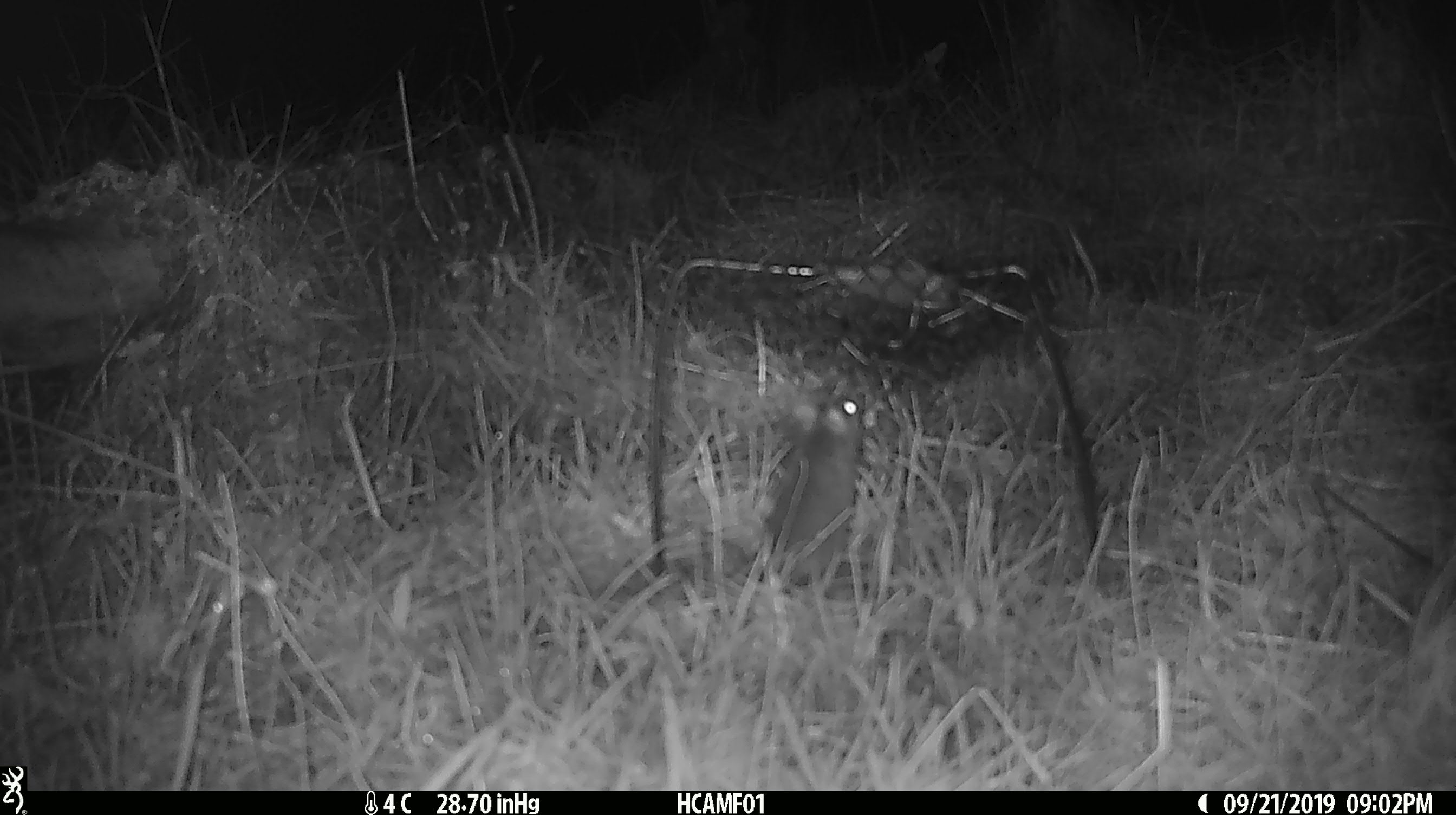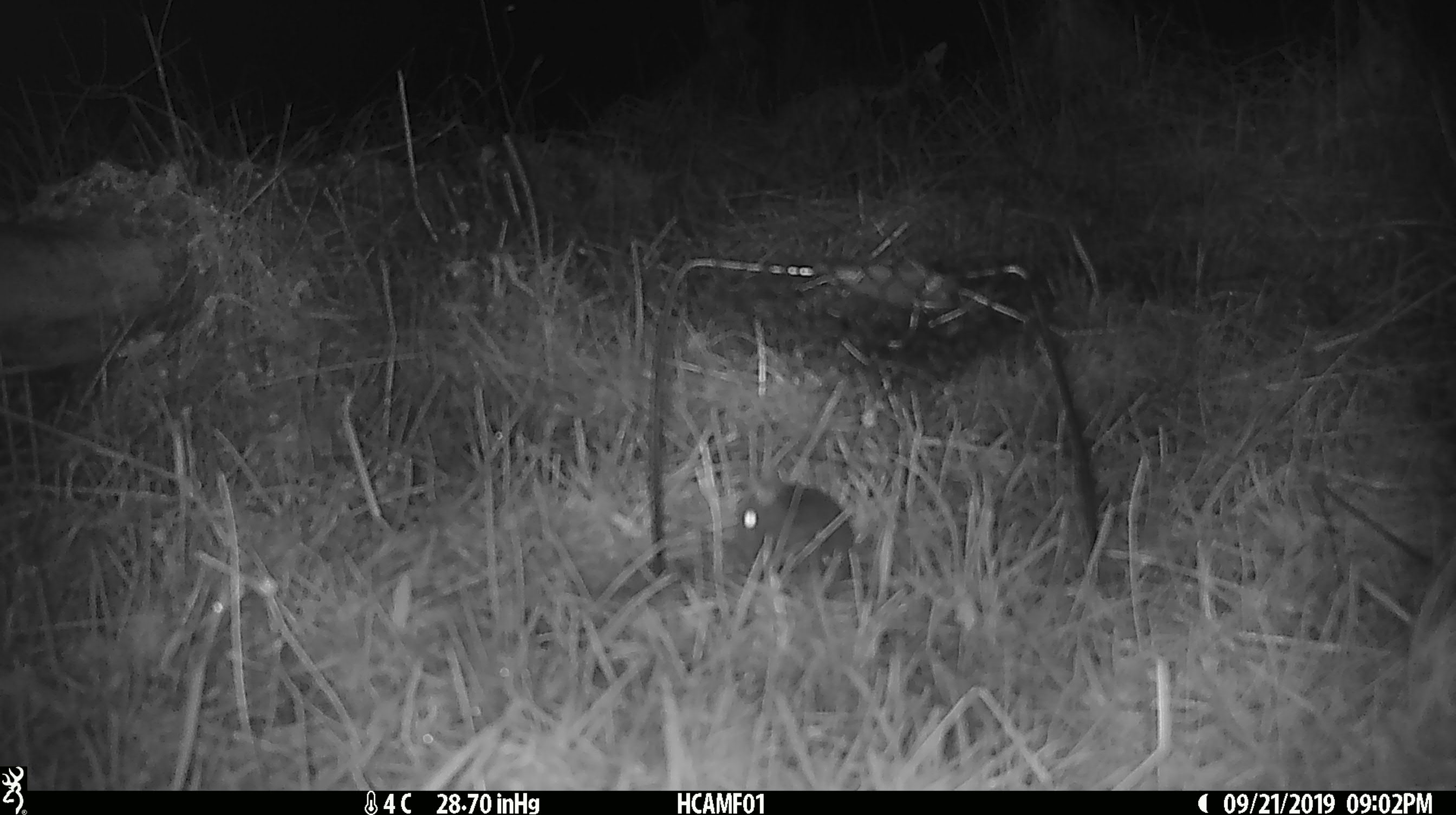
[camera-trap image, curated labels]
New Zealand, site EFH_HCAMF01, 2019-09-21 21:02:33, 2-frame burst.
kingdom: Animalia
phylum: Chordata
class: Mammalia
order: Rodentia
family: Muridae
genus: Mus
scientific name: Mus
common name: mouse